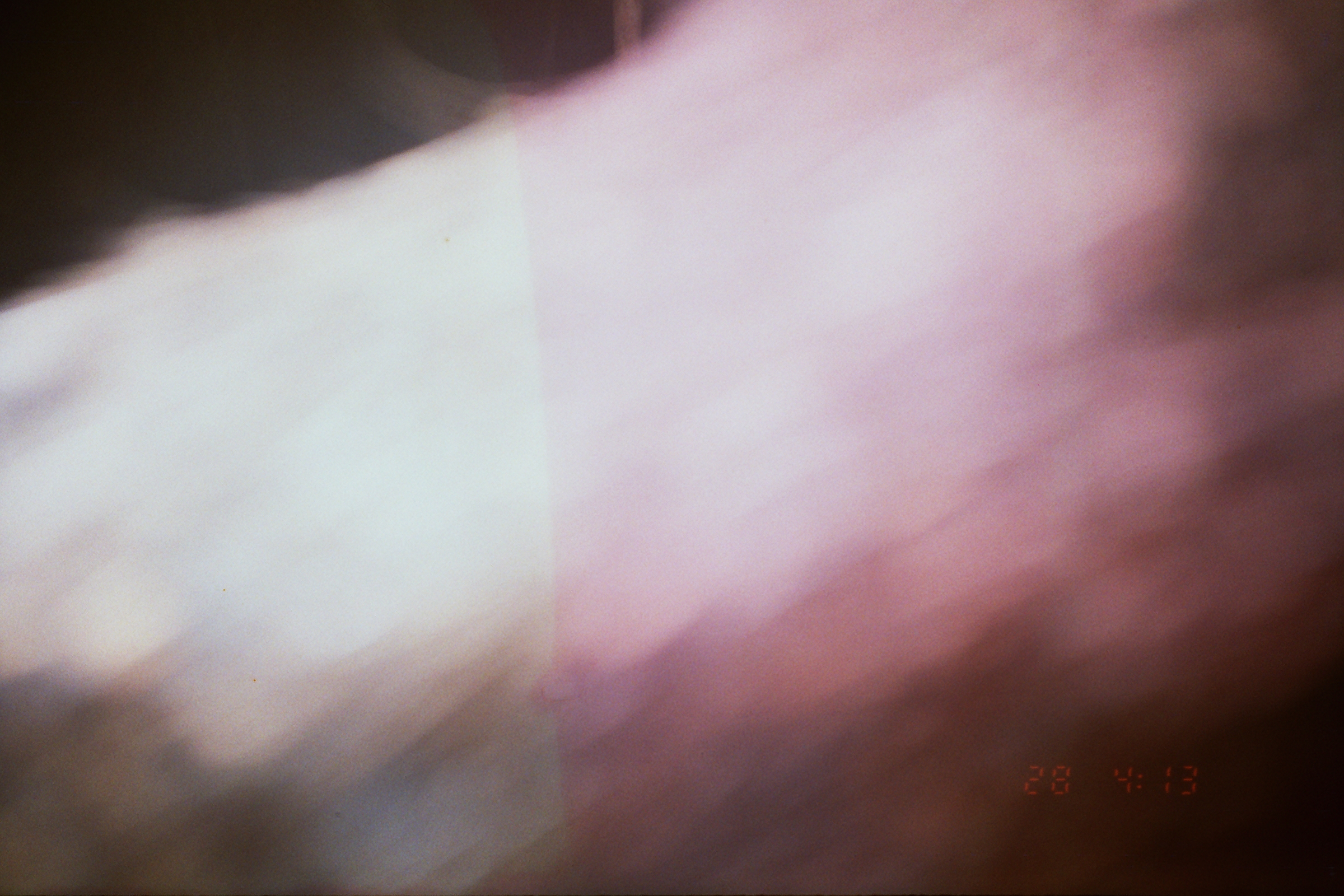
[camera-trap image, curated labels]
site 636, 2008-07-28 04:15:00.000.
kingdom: Animalia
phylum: Chordata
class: Mammalia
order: Artiodactyla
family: Tayassuidae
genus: Tayassu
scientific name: Tayassu pecari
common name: white-lipped peccary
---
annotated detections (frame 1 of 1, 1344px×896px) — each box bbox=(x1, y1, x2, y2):
tayassu pecari: bbox=(0, 0, 1343, 896)